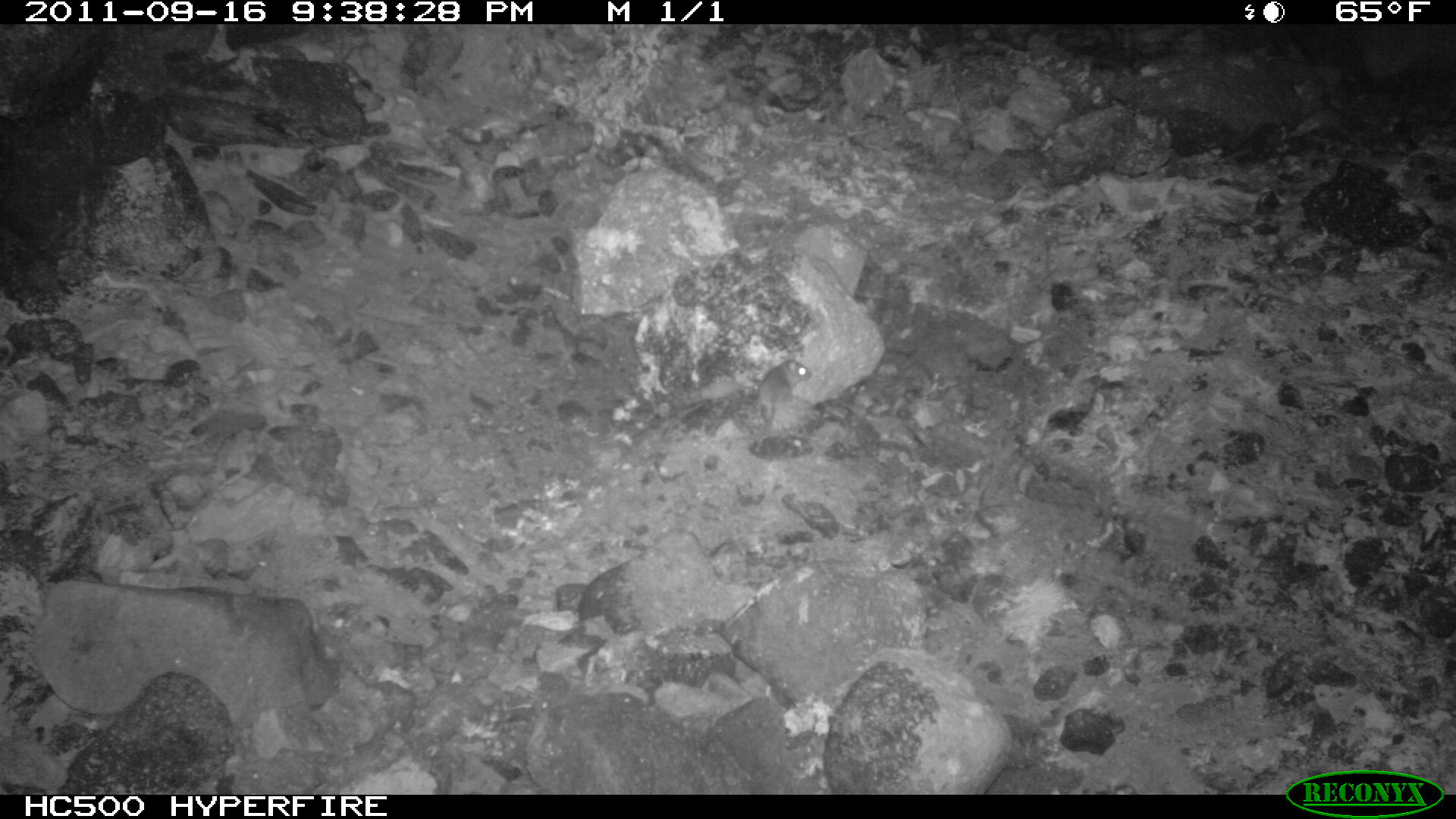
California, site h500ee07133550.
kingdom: Animalia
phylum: Chordata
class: Mammalia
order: Rodentia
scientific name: Rodentia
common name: rodent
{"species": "rodent (Rodentia)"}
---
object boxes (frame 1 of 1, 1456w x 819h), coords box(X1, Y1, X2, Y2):
rodent: box(729, 358, 811, 447)